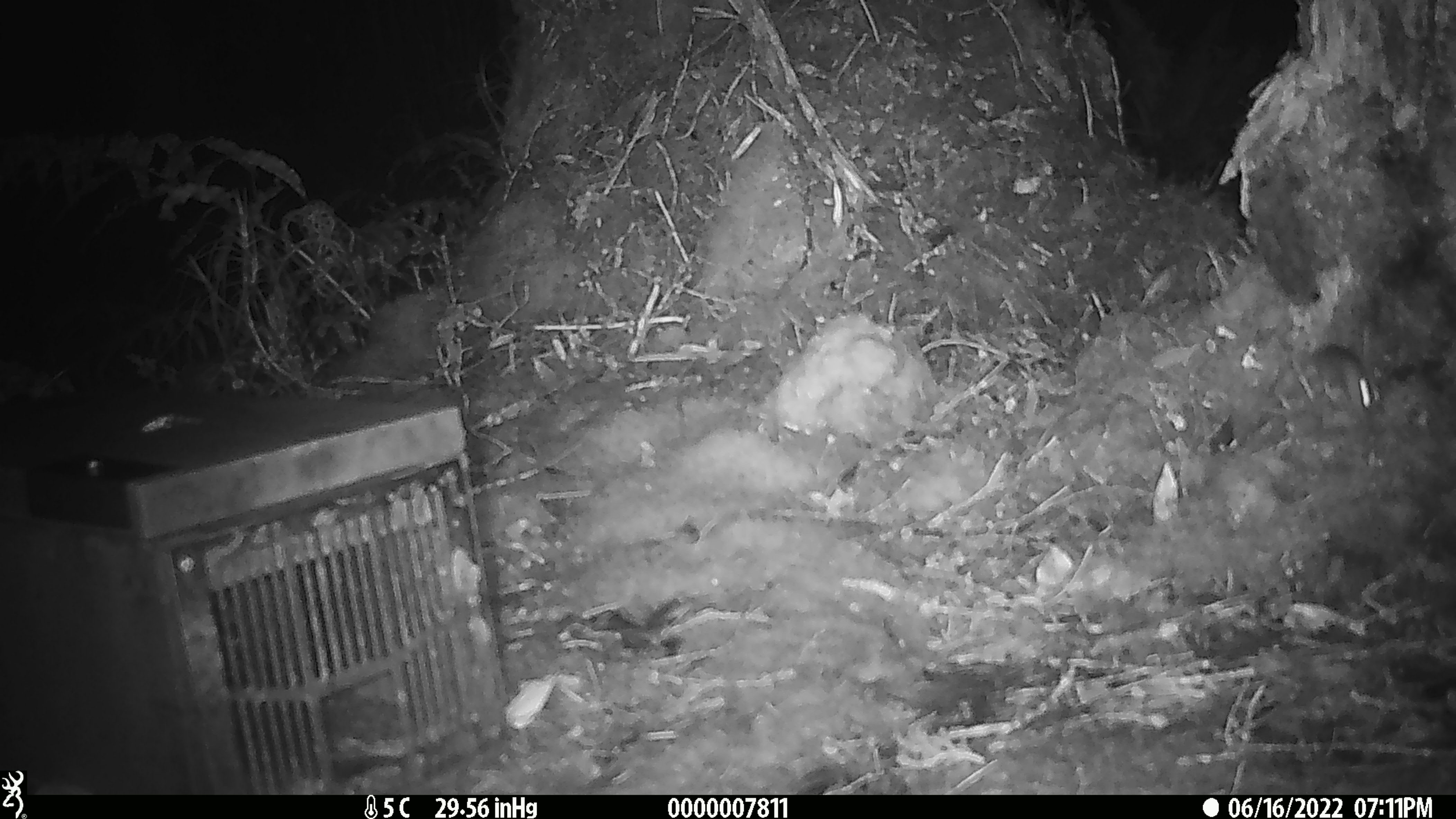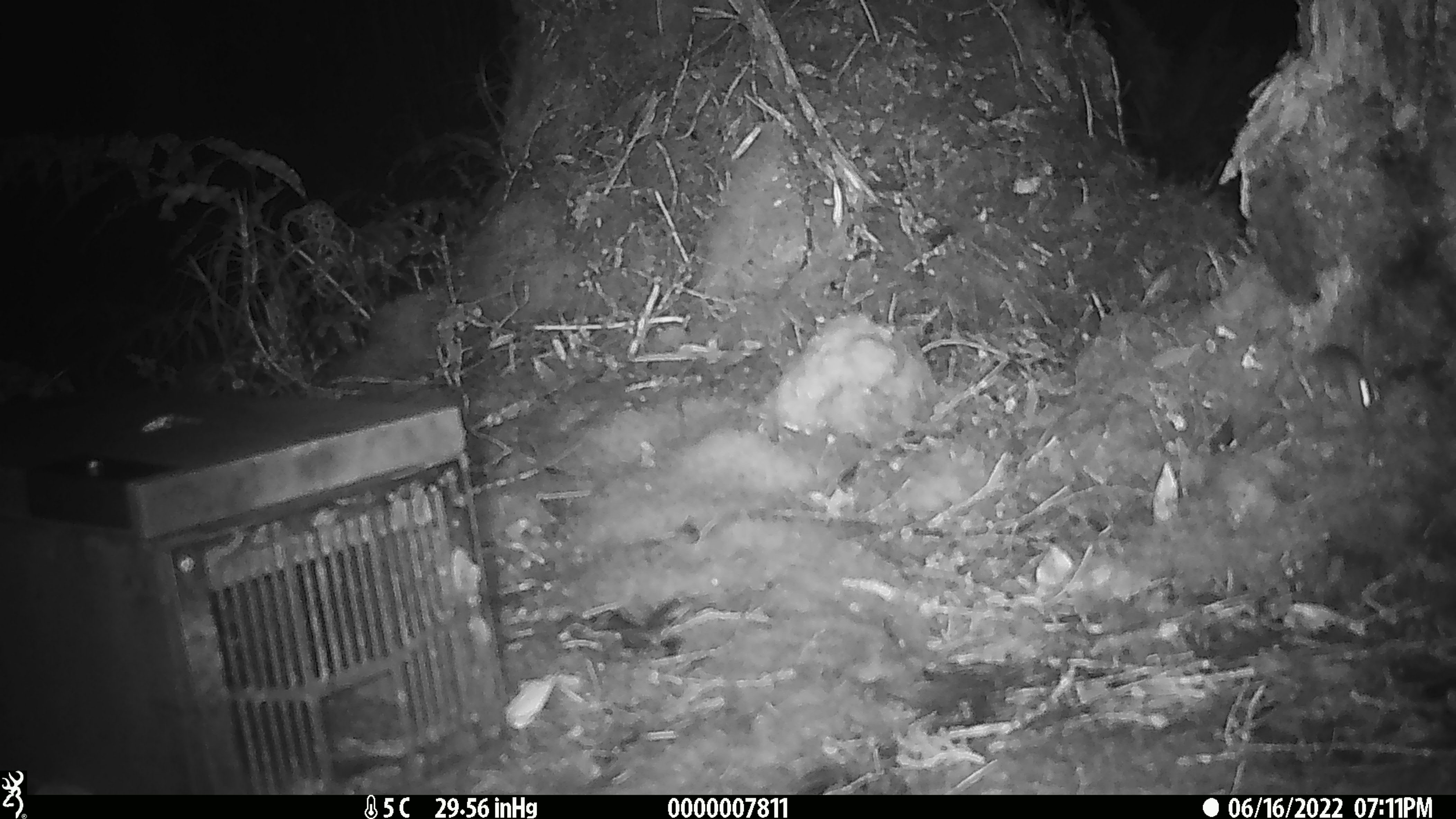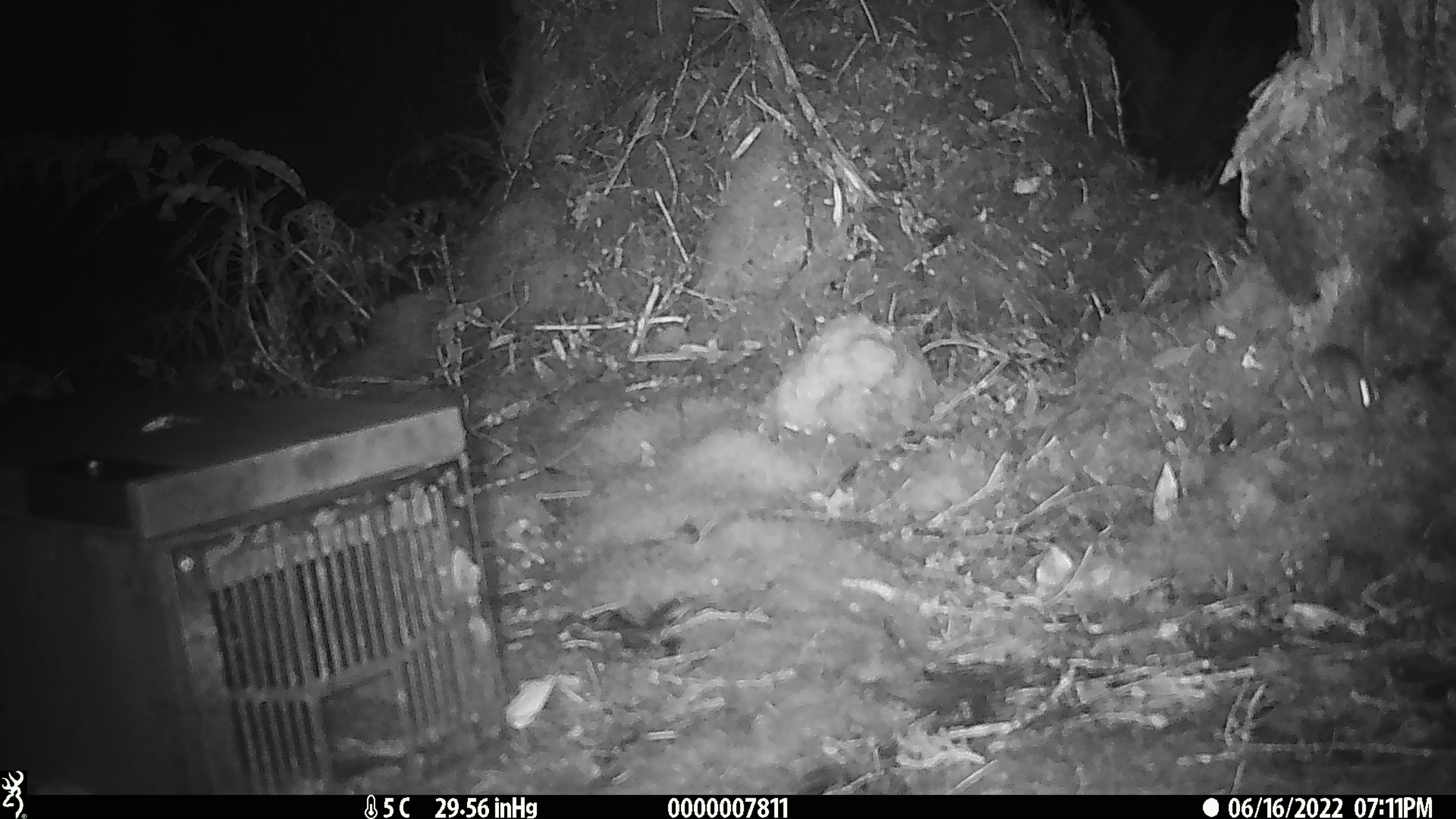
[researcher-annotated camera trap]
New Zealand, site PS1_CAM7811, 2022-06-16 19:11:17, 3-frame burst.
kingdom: Animalia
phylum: Chordata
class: Mammalia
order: Rodentia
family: Muridae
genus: Mus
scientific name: Mus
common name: mouse